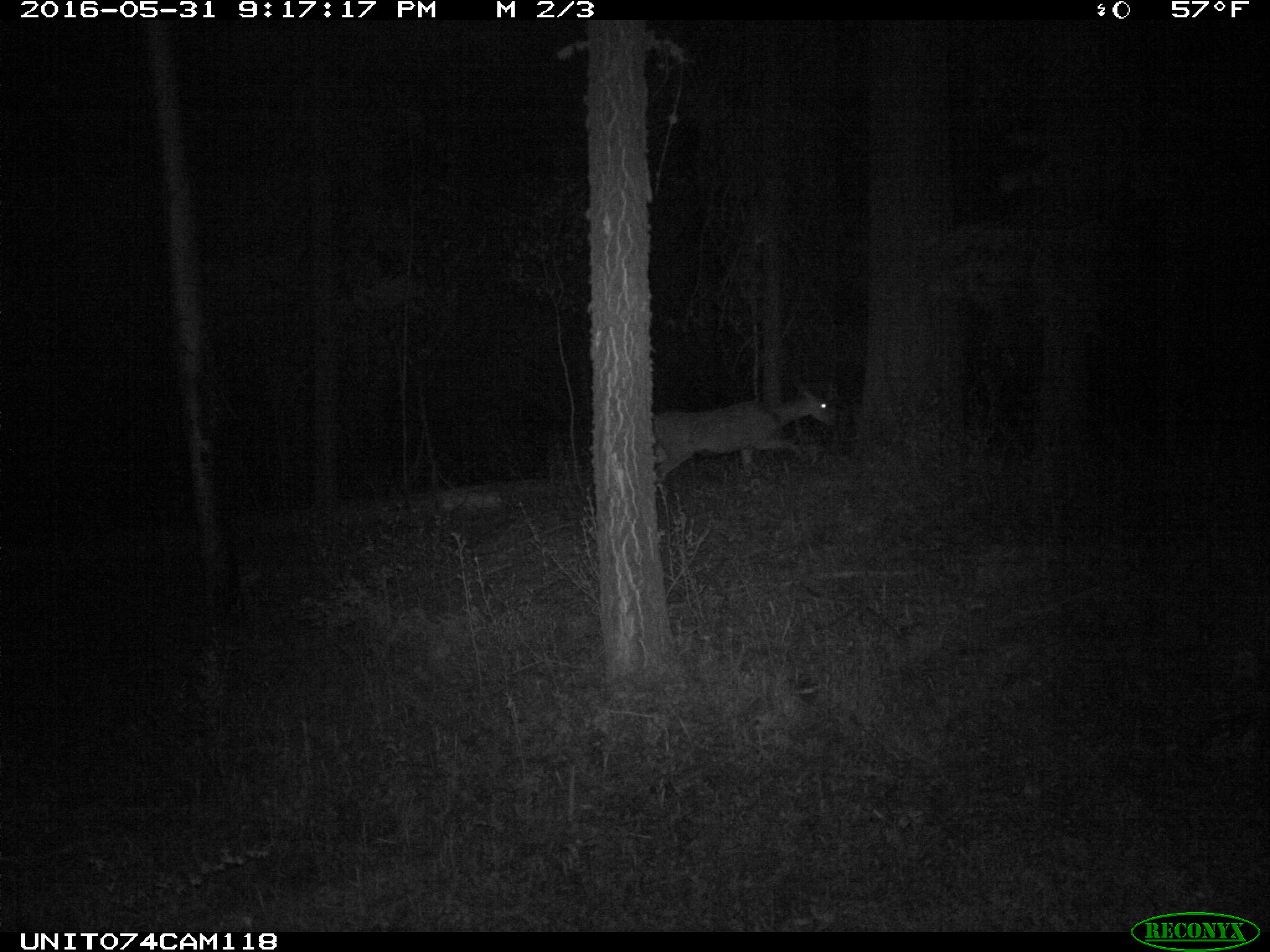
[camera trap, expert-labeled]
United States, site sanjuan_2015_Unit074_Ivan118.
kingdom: Animalia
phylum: Chordata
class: Mammalia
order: Artiodactyla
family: Cervidae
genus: Odocoileus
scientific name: Odocoileus hemionus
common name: mule deer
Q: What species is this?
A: Odocoileus hemionus (mule deer).